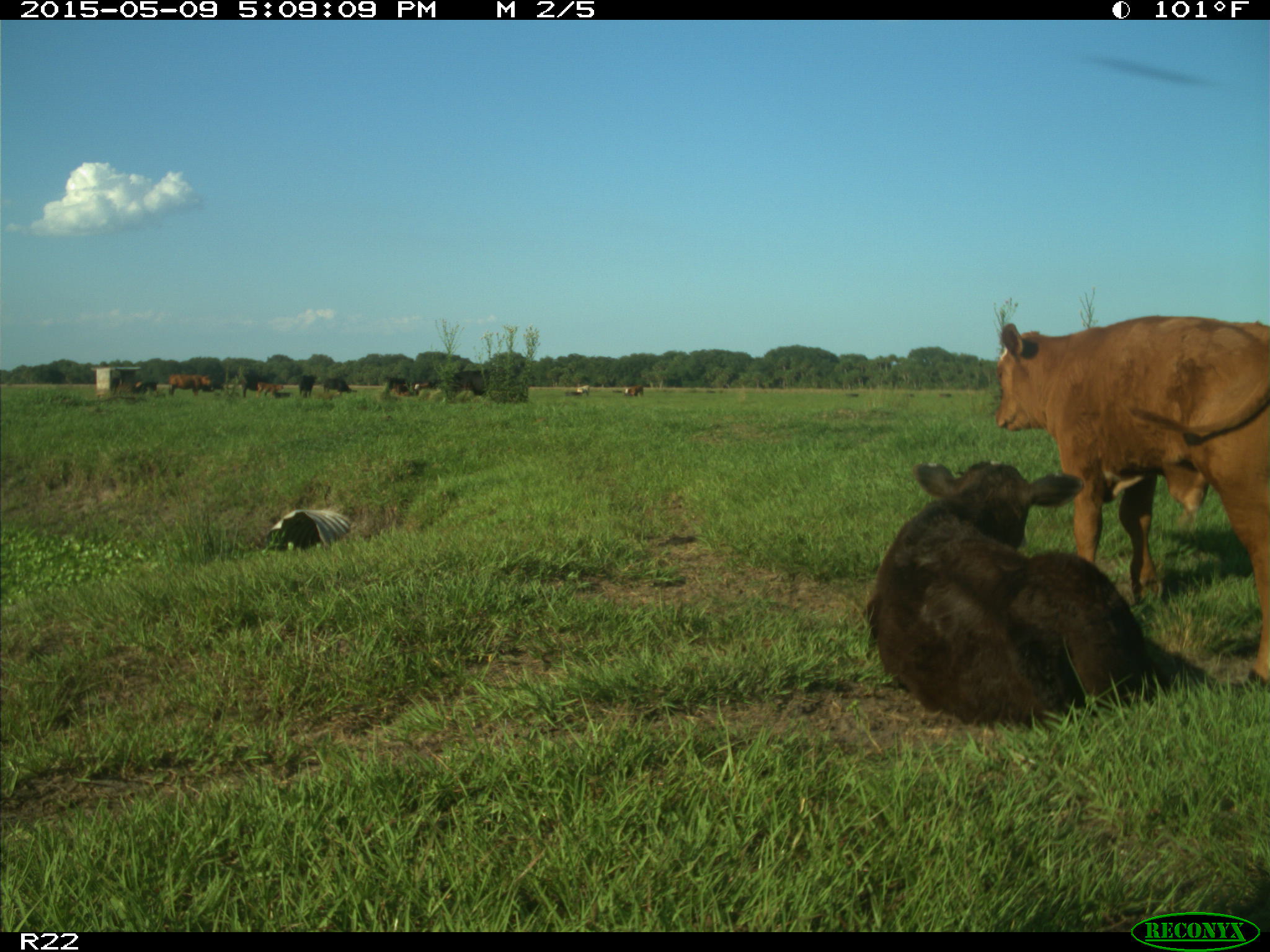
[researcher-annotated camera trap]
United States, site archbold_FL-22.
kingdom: Animalia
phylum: Chordata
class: Mammalia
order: Artiodactyla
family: Bovidae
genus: Bos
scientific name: Bos taurus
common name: domestic cow